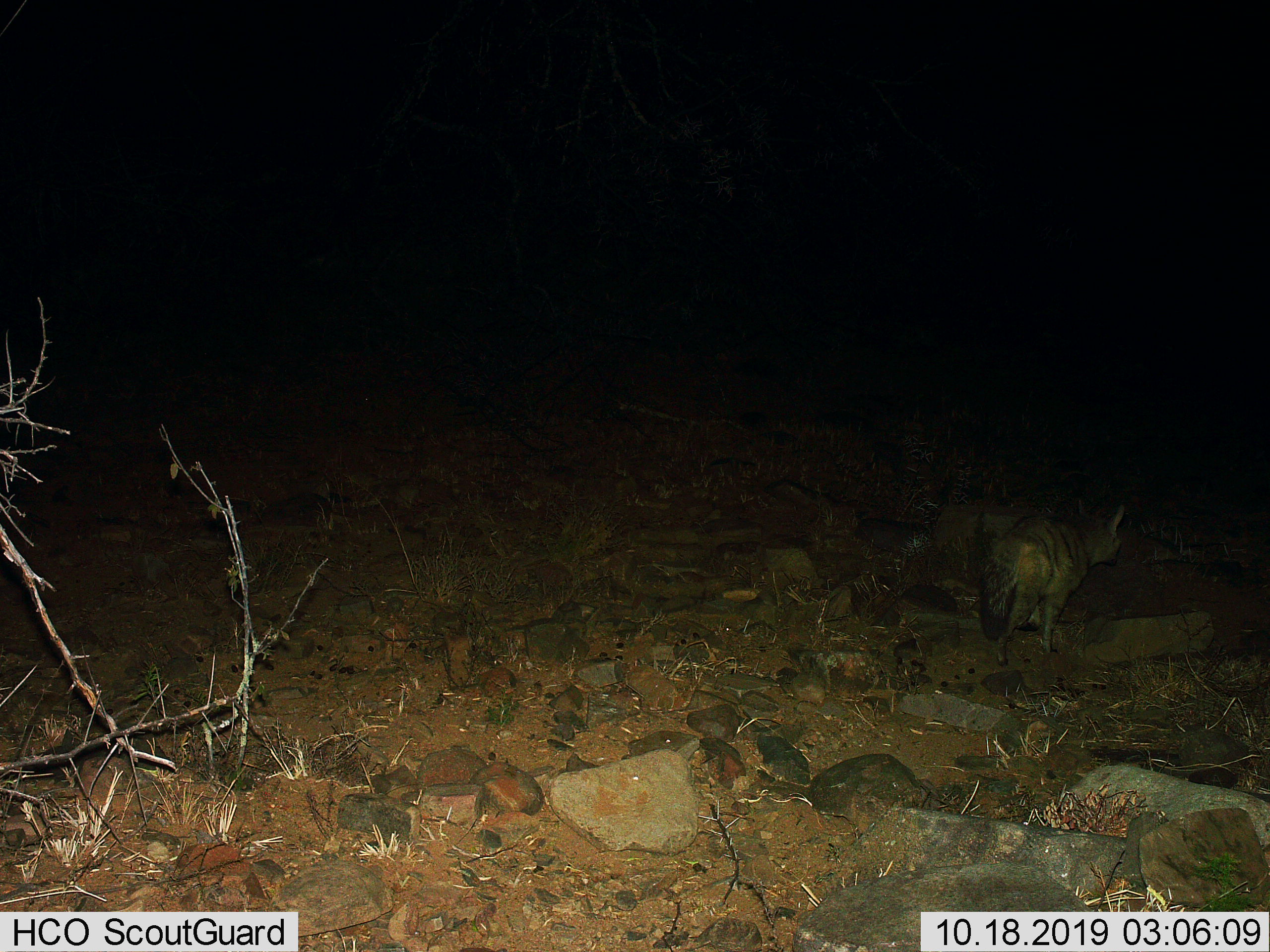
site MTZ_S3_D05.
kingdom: Animalia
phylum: Chordata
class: Mammalia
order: Carnivora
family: Hyaenidae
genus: Proteles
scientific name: Proteles cristatus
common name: aardwolf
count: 1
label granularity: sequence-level